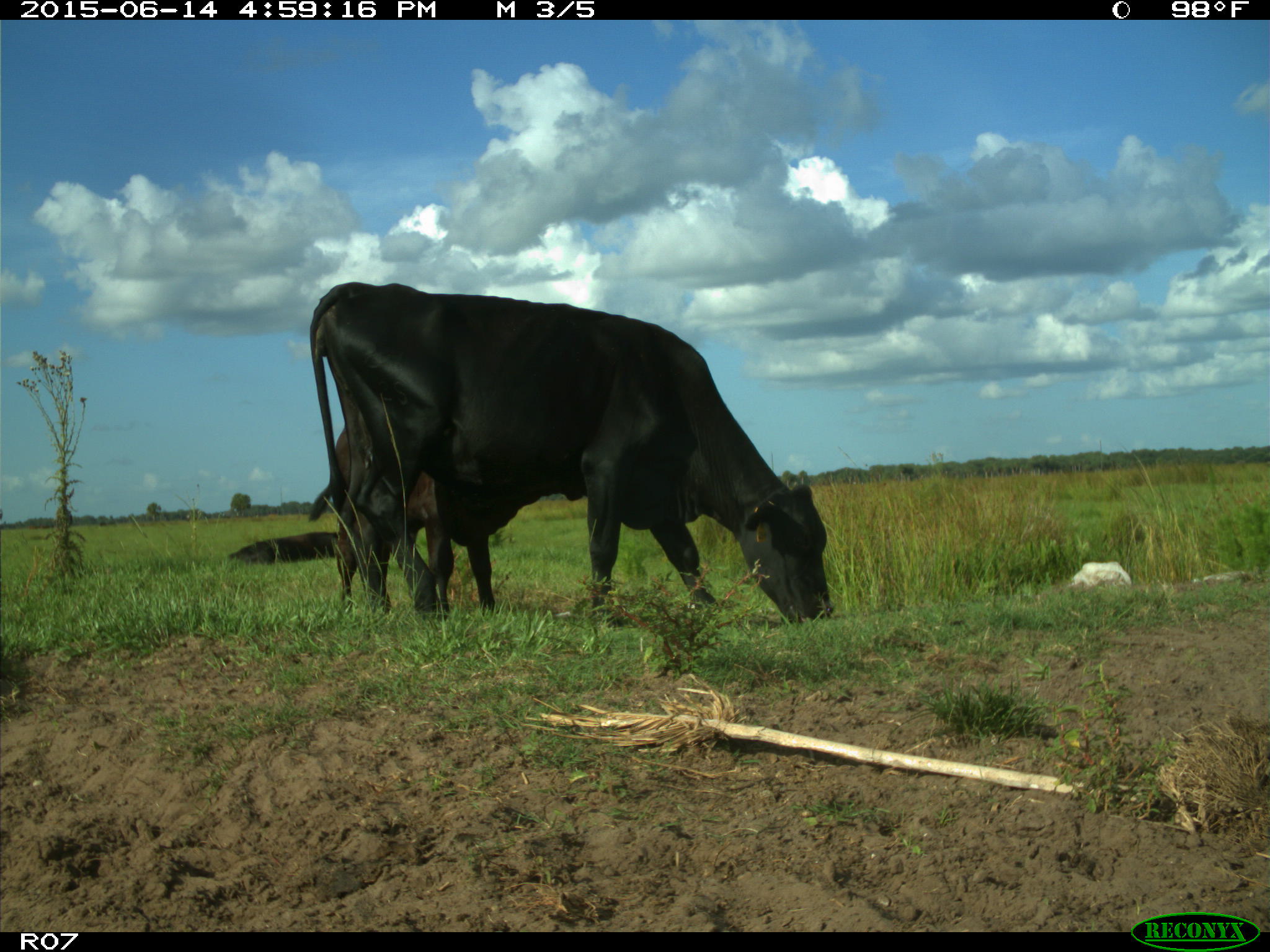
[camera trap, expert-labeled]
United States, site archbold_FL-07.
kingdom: Animalia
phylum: Chordata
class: Mammalia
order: Artiodactyla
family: Bovidae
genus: Bos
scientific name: Bos taurus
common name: domestic cow